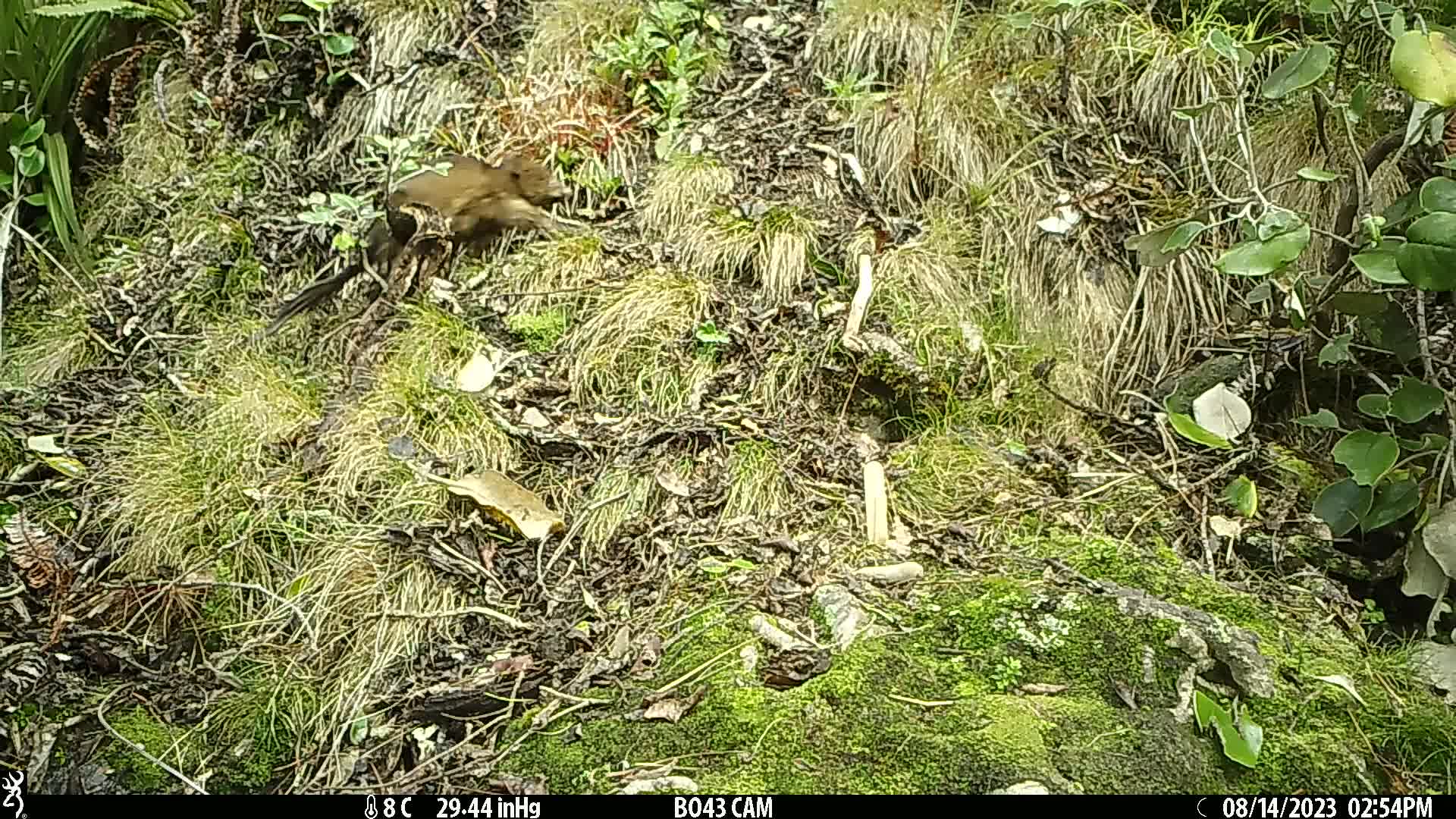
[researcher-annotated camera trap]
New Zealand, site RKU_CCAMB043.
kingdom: Animalia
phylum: Chordata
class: Mammalia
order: Diprotodontia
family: Phalangeridae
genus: Trichosurus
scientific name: Trichosurus vulpecula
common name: common brushtail possum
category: possum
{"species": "possum (common brushtail possum) (Trichosurus vulpecula)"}